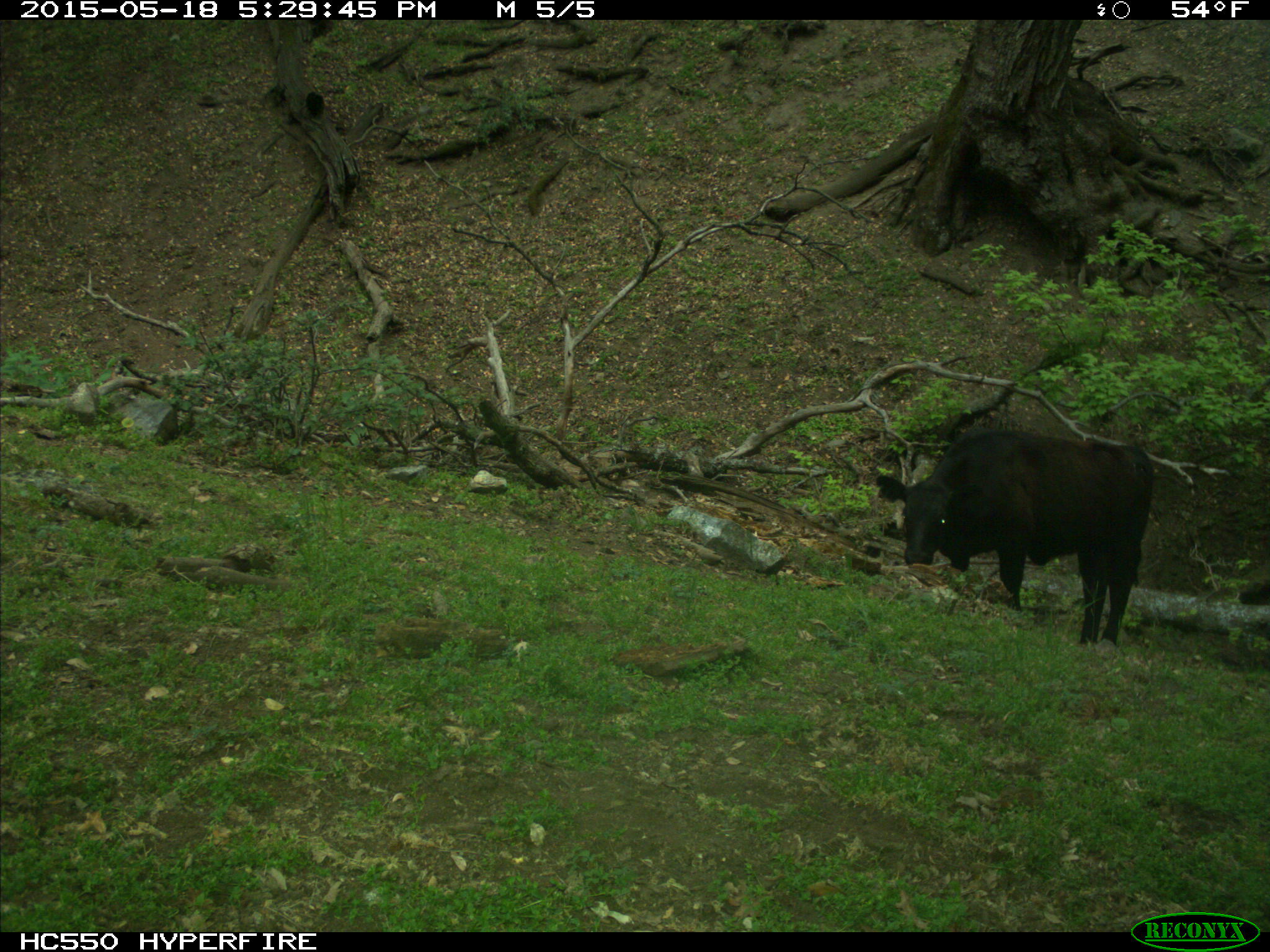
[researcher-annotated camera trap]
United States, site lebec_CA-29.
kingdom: Animalia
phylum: Chordata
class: Mammalia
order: Artiodactyla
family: Bovidae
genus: Bos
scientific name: Bos taurus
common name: domestic cow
Bos taurus (domestic cow).